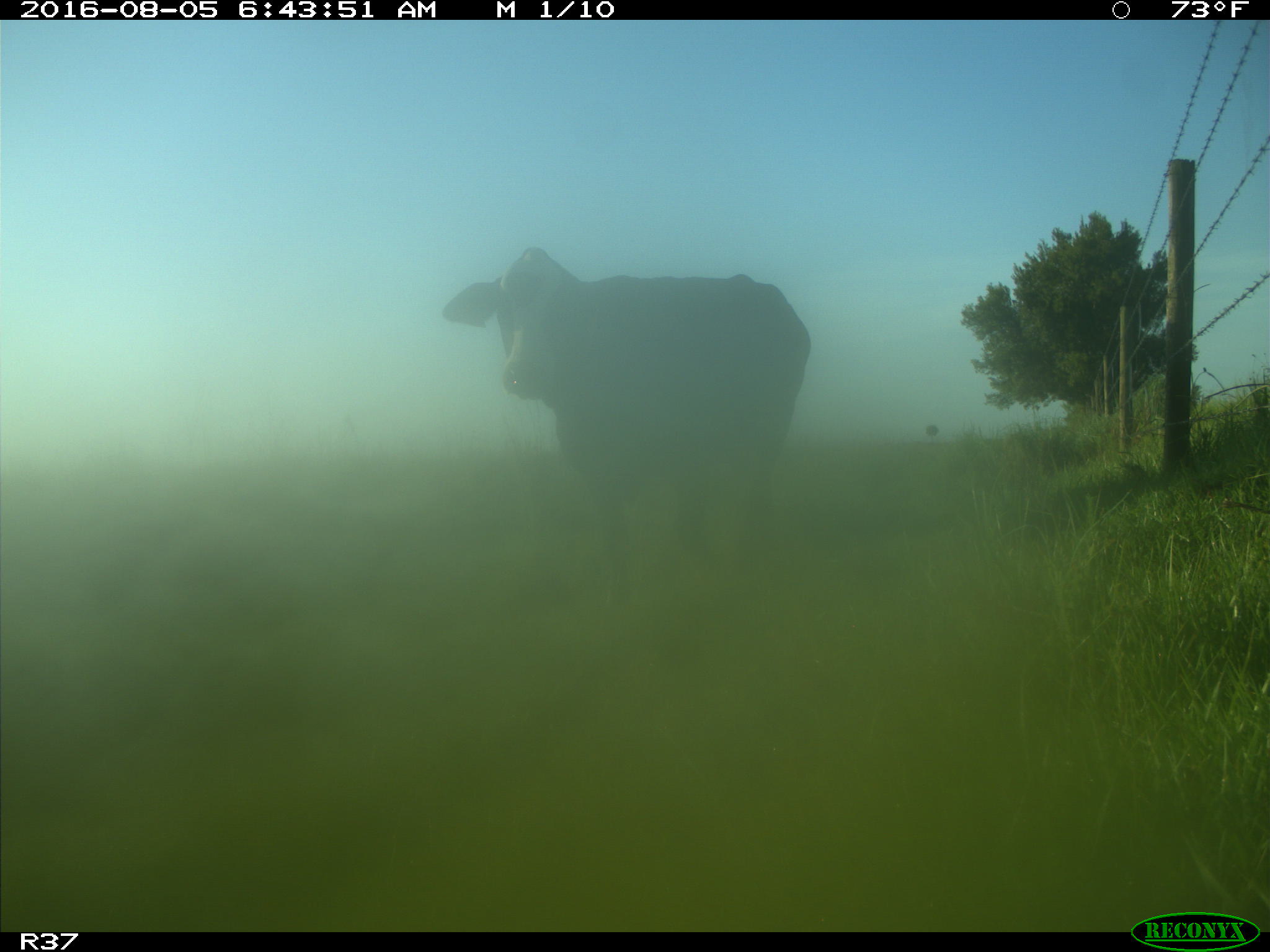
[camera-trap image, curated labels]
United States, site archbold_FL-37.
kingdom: Animalia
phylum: Chordata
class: Mammalia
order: Artiodactyla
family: Bovidae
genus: Bos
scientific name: Bos taurus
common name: domestic cow